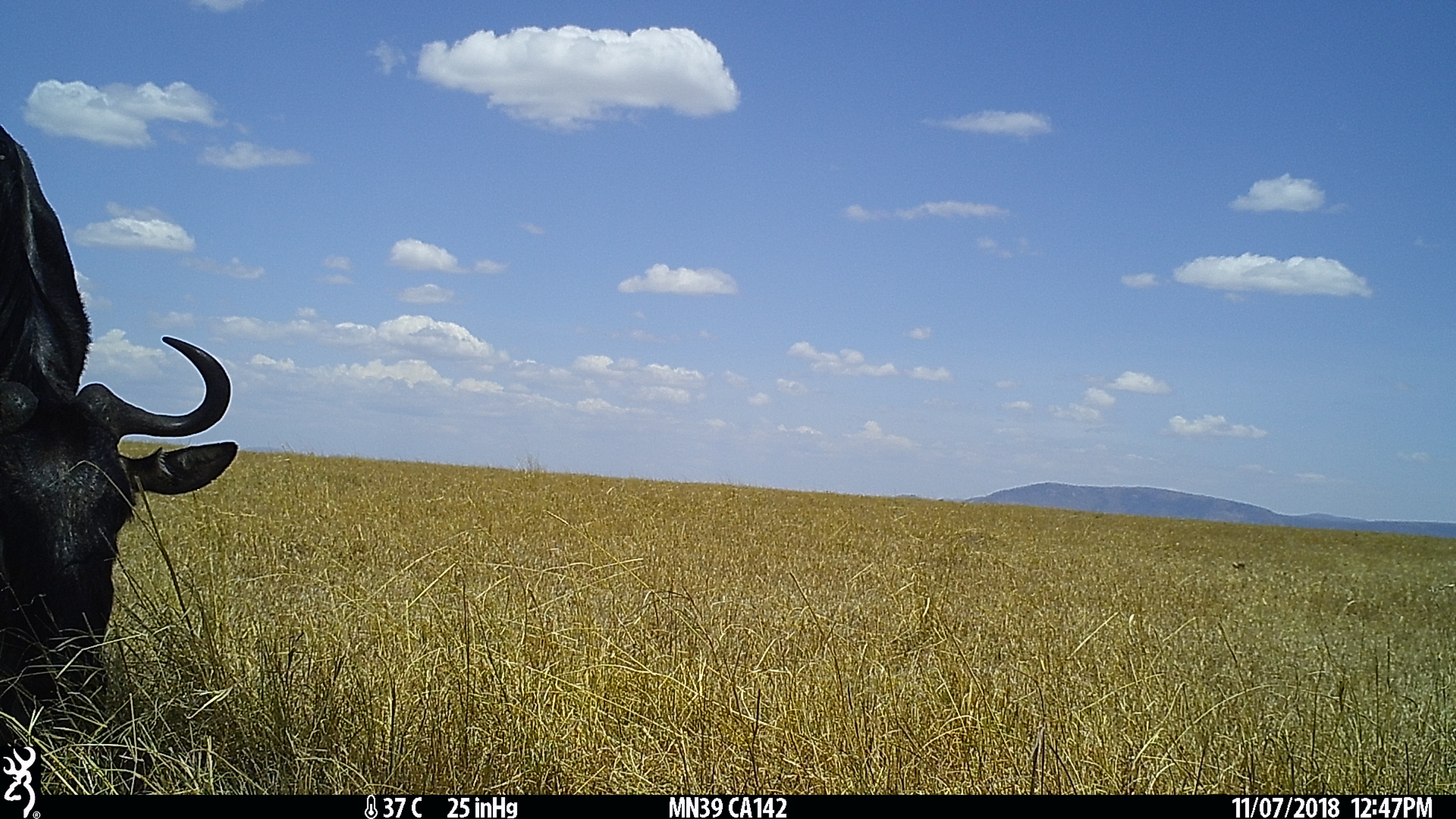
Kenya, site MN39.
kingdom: Animalia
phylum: Chordata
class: Mammalia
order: Artiodactyla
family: Bovidae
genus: Connochaetes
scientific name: Connochaetes taurinus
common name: blue wildebeest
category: wildebeest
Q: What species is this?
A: Wildebeest (blue wildebeest) (Connochaetes taurinus).